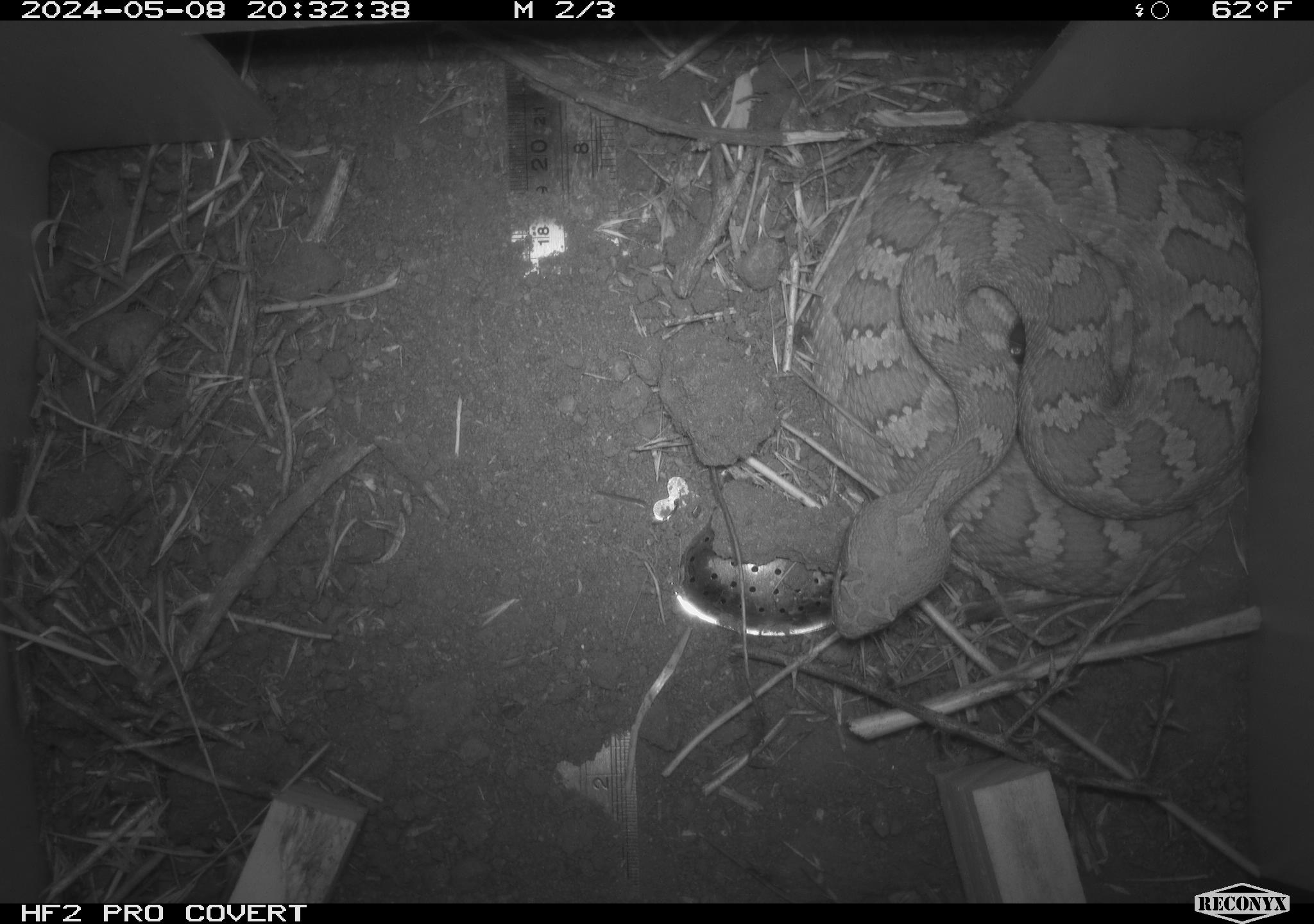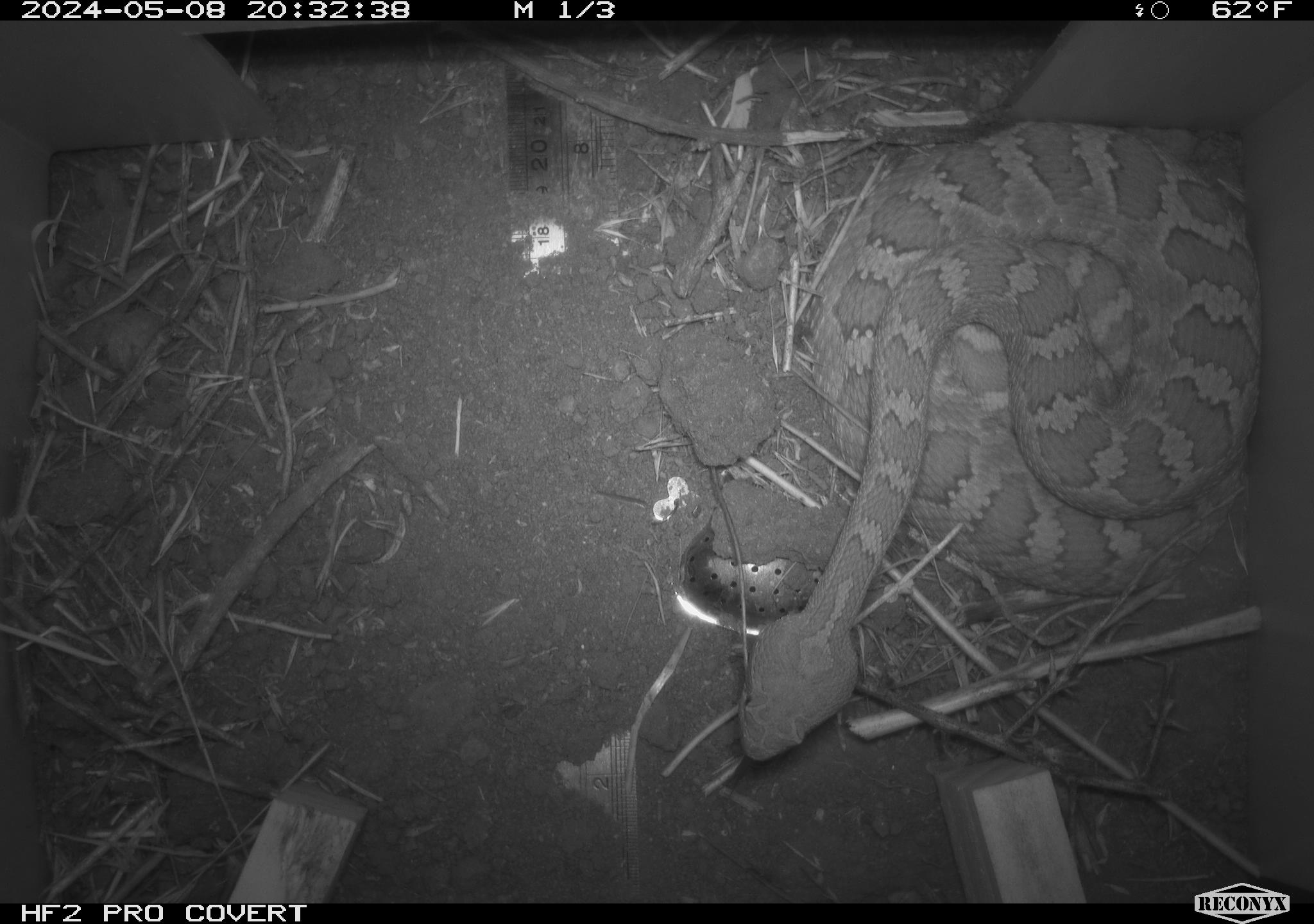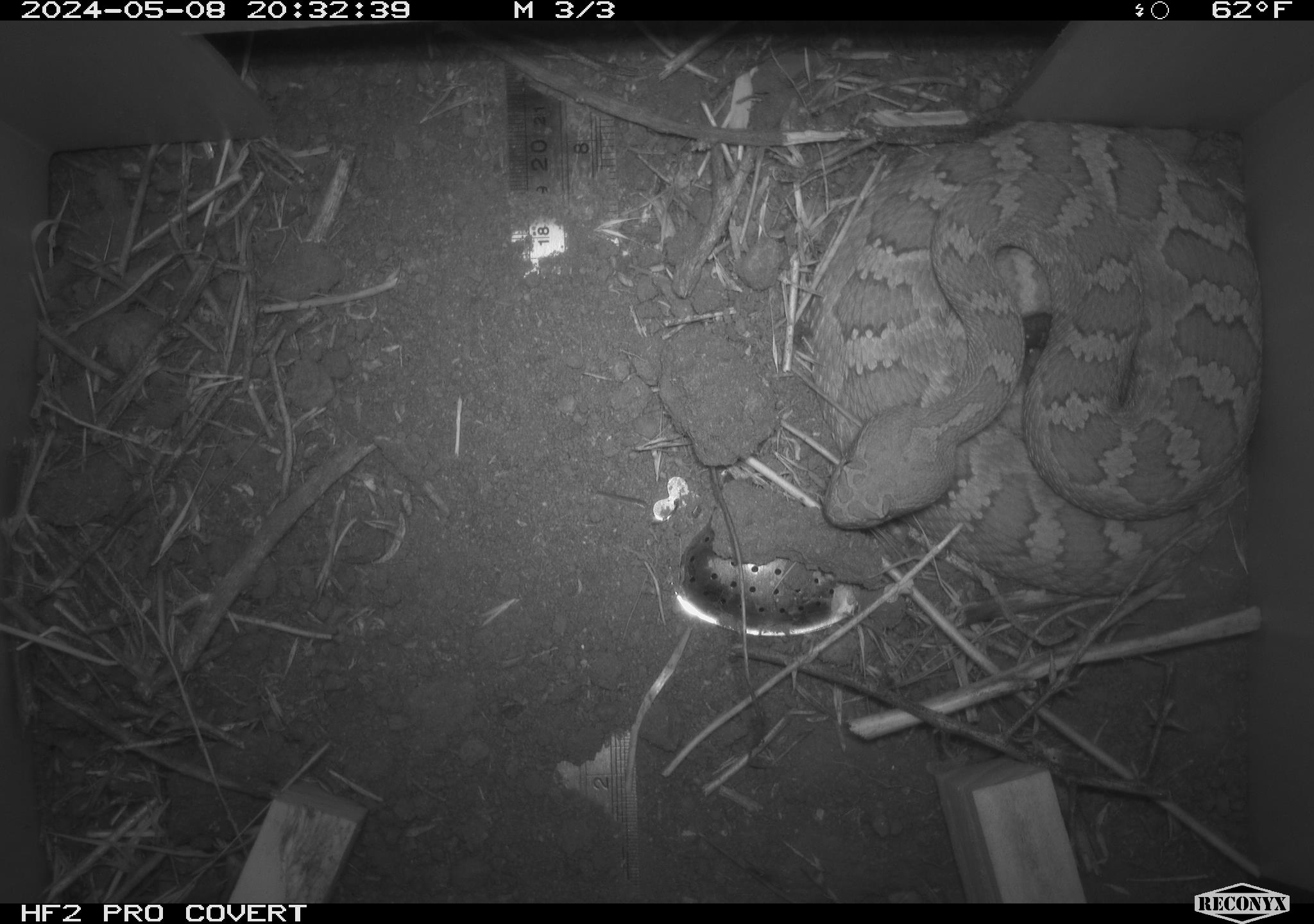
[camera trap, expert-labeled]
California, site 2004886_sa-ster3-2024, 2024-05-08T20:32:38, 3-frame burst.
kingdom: Animalia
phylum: Chordata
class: Reptilia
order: Squamata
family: Viperidae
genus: Crotalus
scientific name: Crotalus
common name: rattlers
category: crotalus species